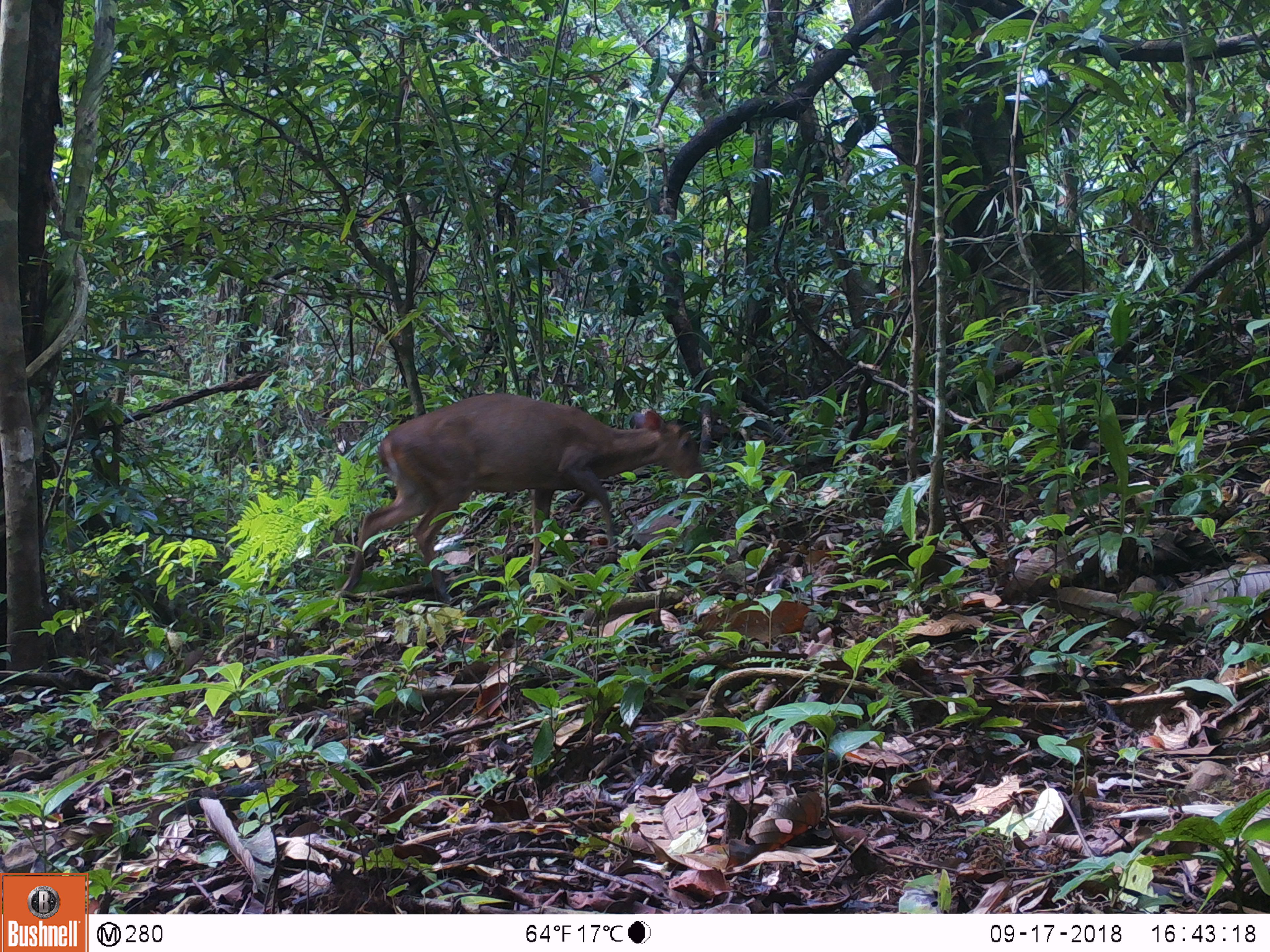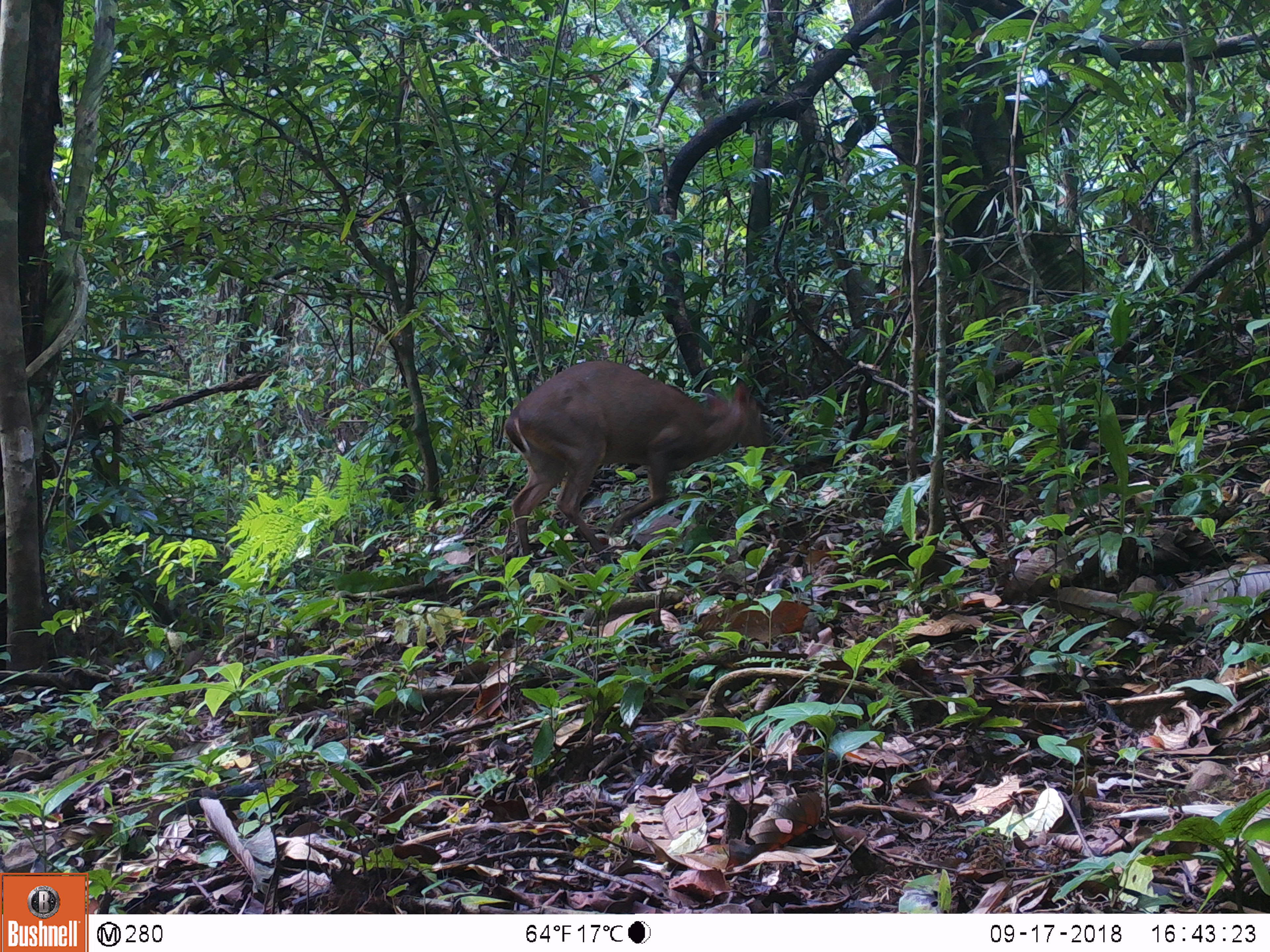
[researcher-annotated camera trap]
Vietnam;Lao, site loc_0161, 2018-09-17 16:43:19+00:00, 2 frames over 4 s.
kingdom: Animalia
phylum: Chordata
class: Mammalia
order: Artiodactyla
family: Cervidae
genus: Muntiacus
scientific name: Muntiacus vuquangensis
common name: large-antlered muntjac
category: large antlered muntjac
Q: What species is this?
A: Large antlered muntjac (large-antlered muntjac) (Muntiacus vuquangensis).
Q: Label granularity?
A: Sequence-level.